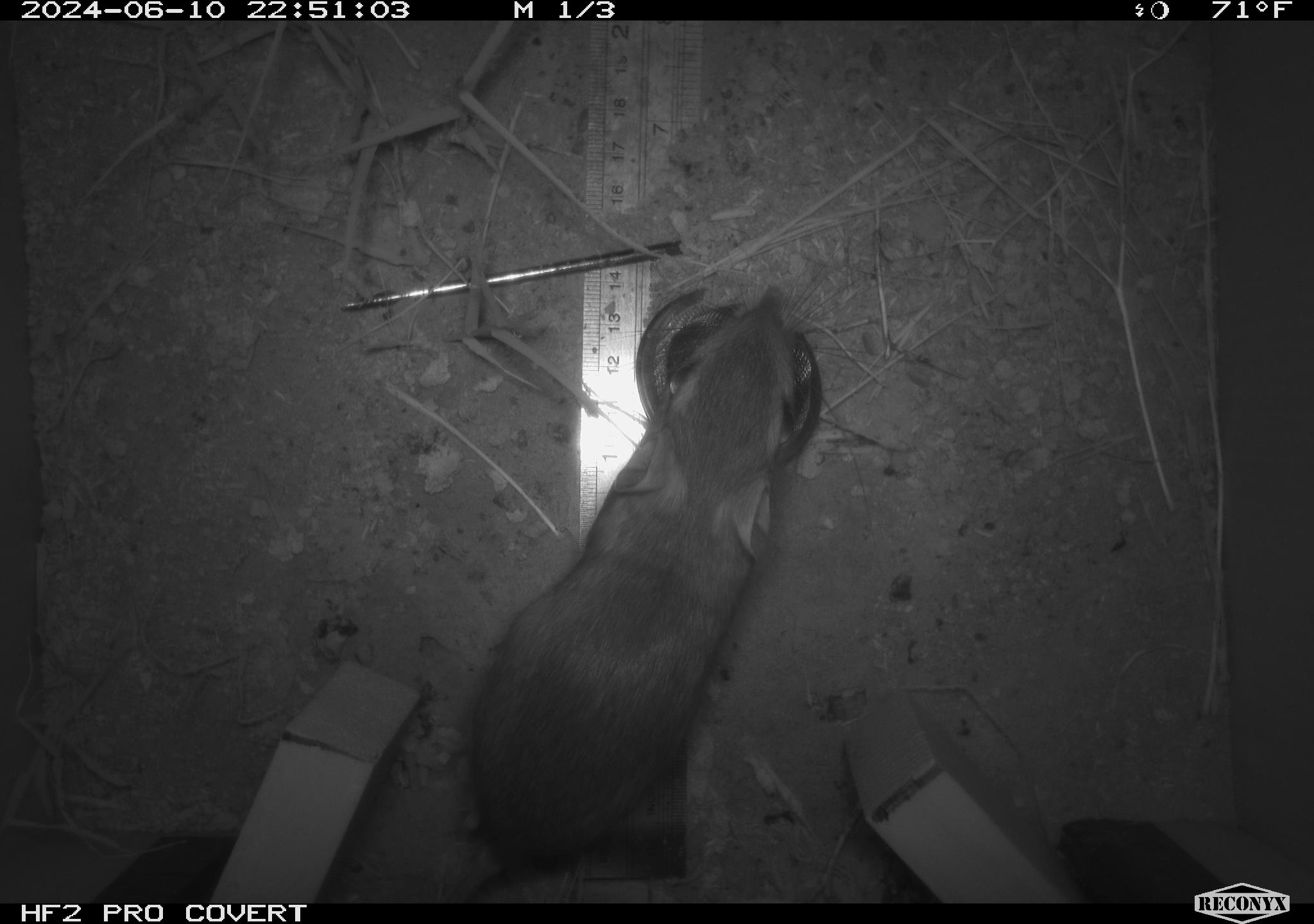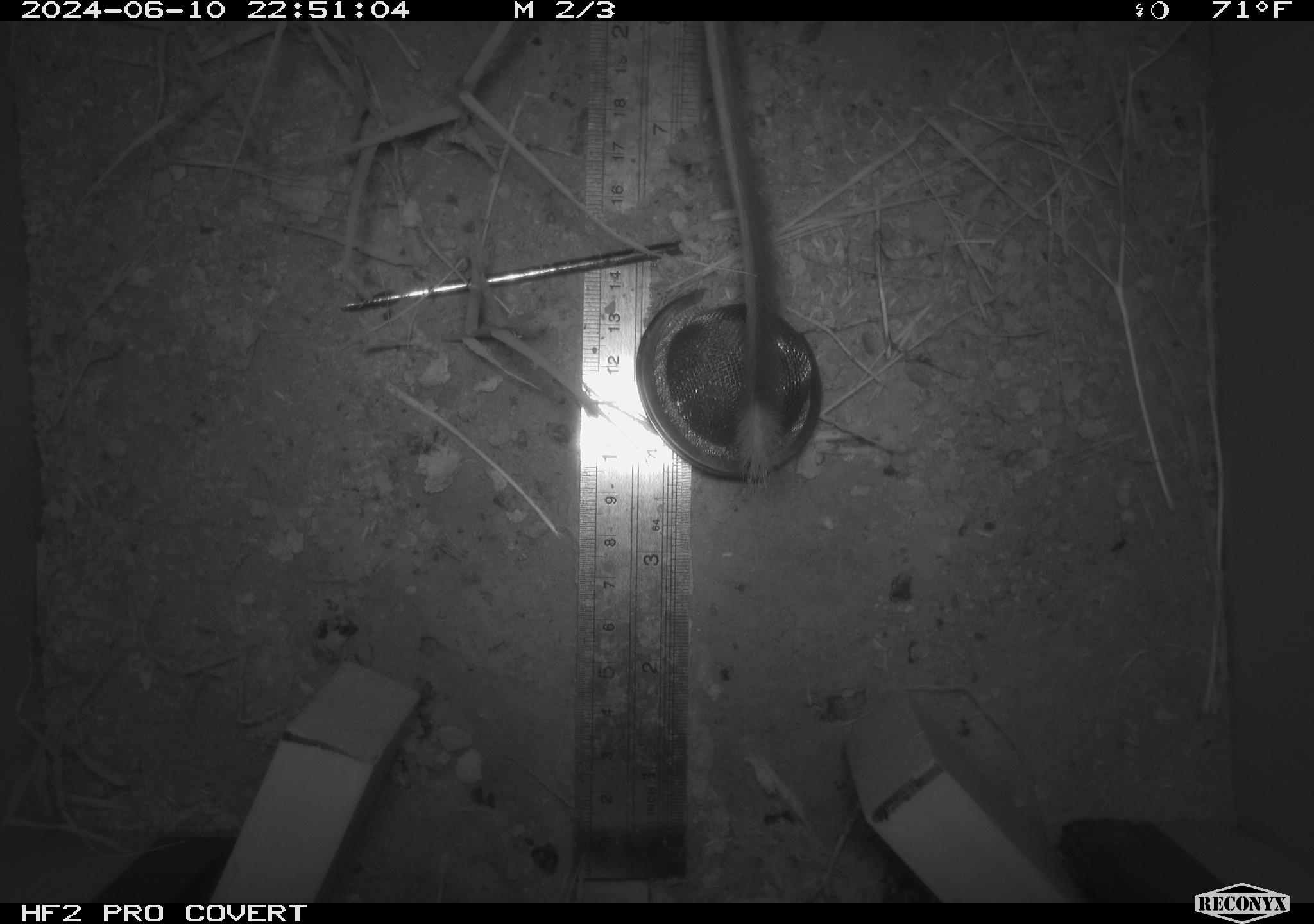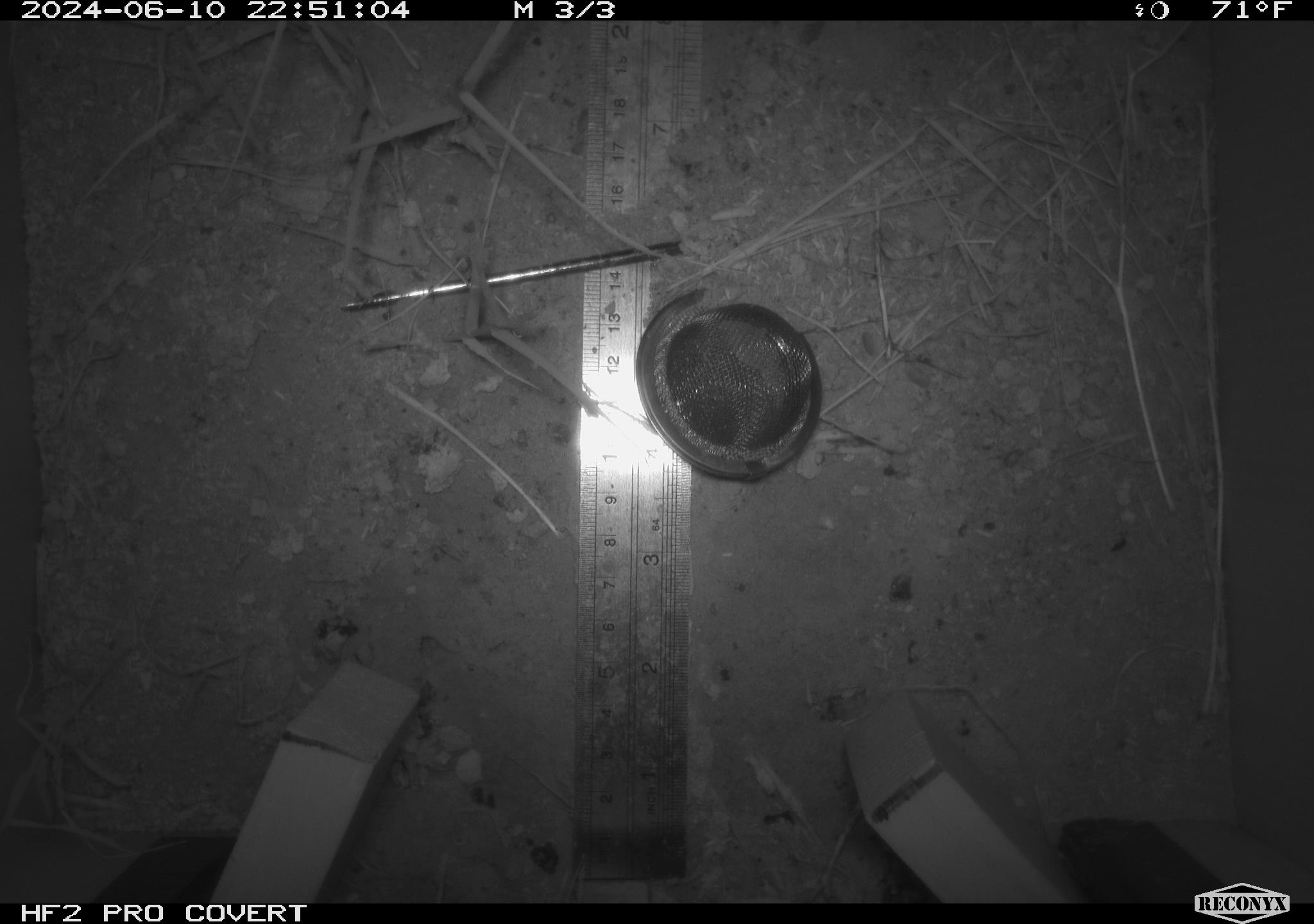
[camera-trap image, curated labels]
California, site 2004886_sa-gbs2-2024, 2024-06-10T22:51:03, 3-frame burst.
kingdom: Animalia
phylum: Chordata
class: Mammalia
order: Rodentia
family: Heteromyidae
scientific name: Heteromyidae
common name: kangaroo rats and pocket mice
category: heteromyidae family